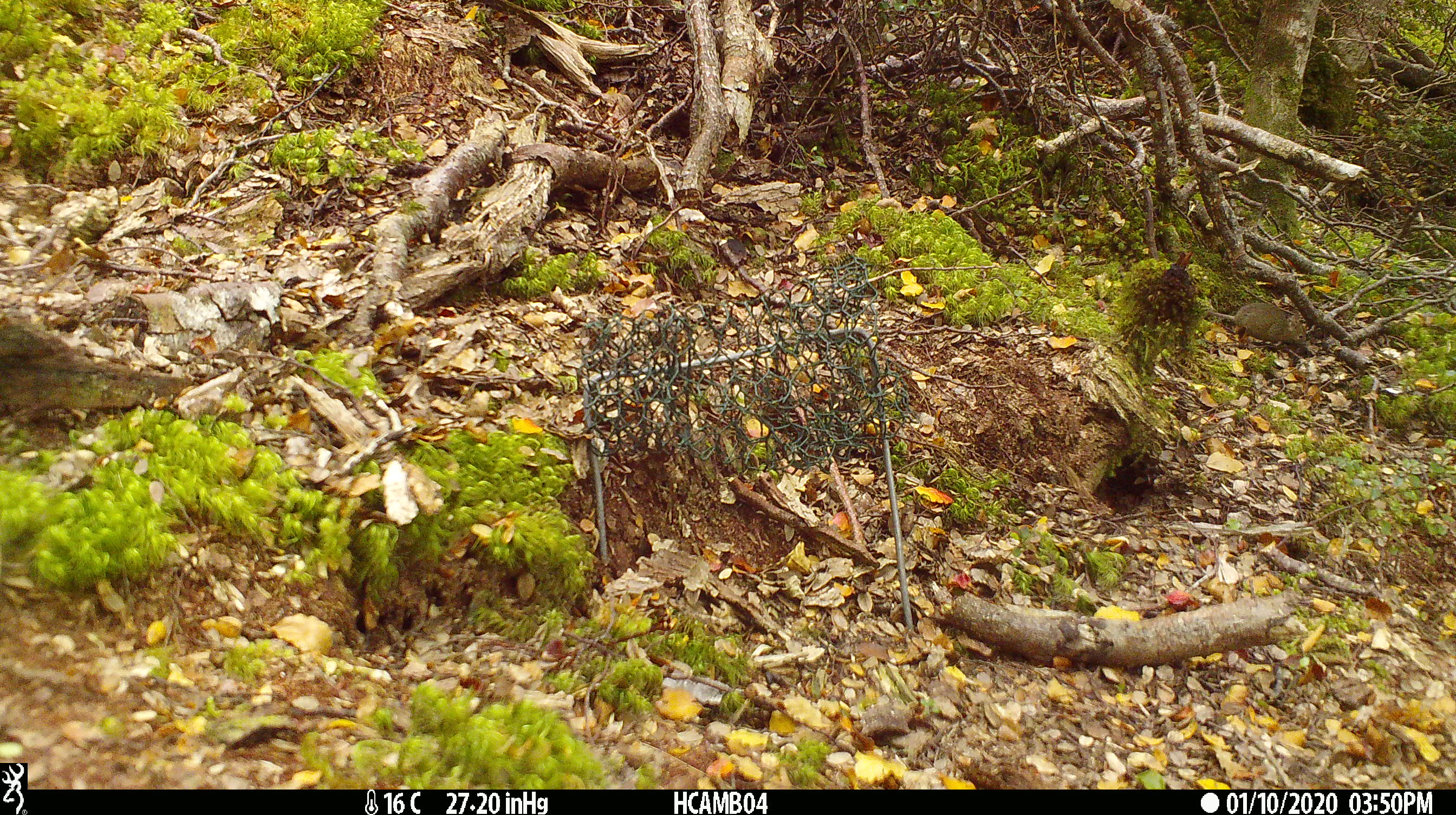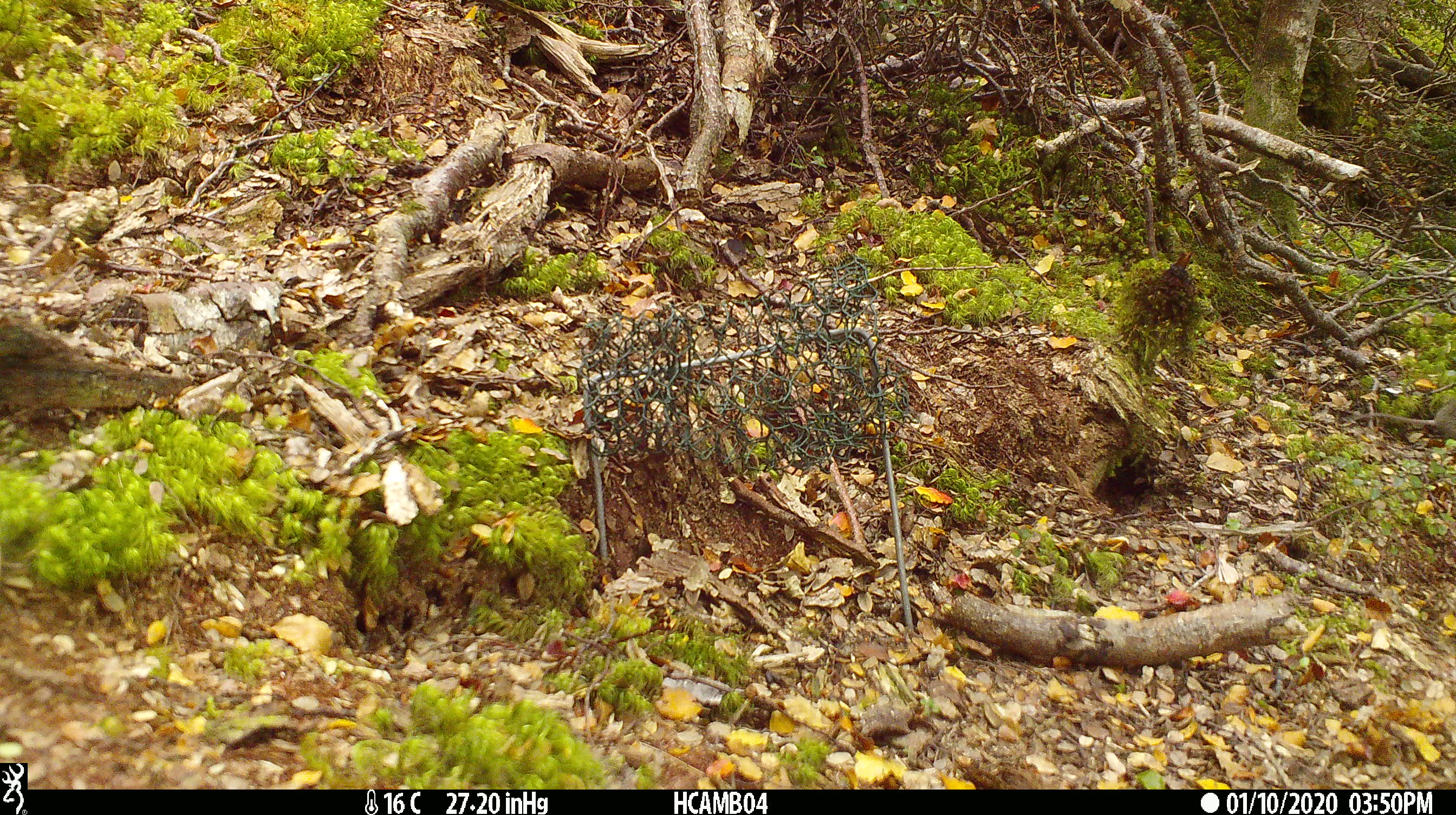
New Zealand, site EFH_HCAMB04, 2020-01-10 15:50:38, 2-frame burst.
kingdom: Animalia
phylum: Chordata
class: Mammalia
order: Rodentia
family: Muridae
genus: Mus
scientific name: Mus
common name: mouse